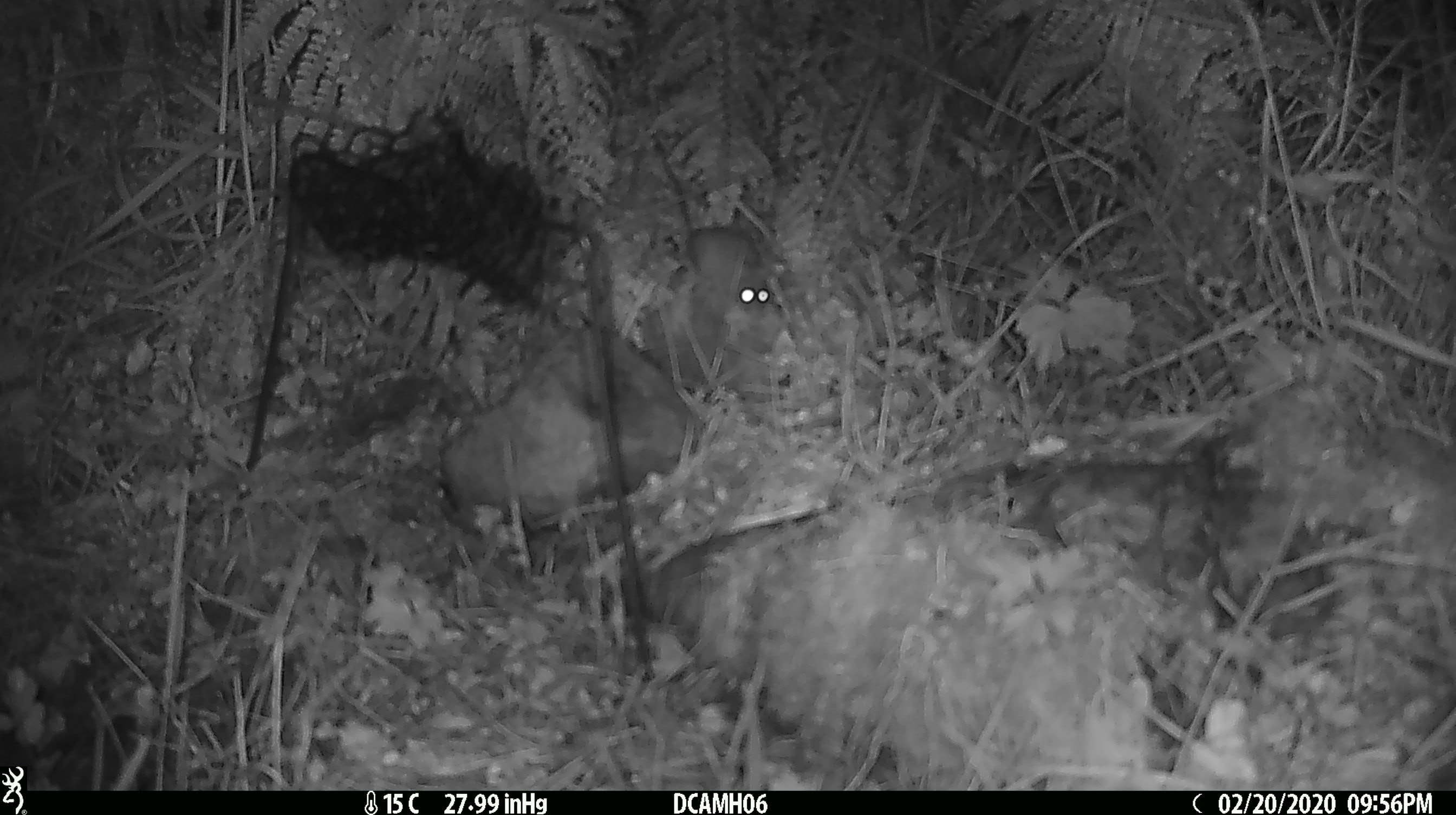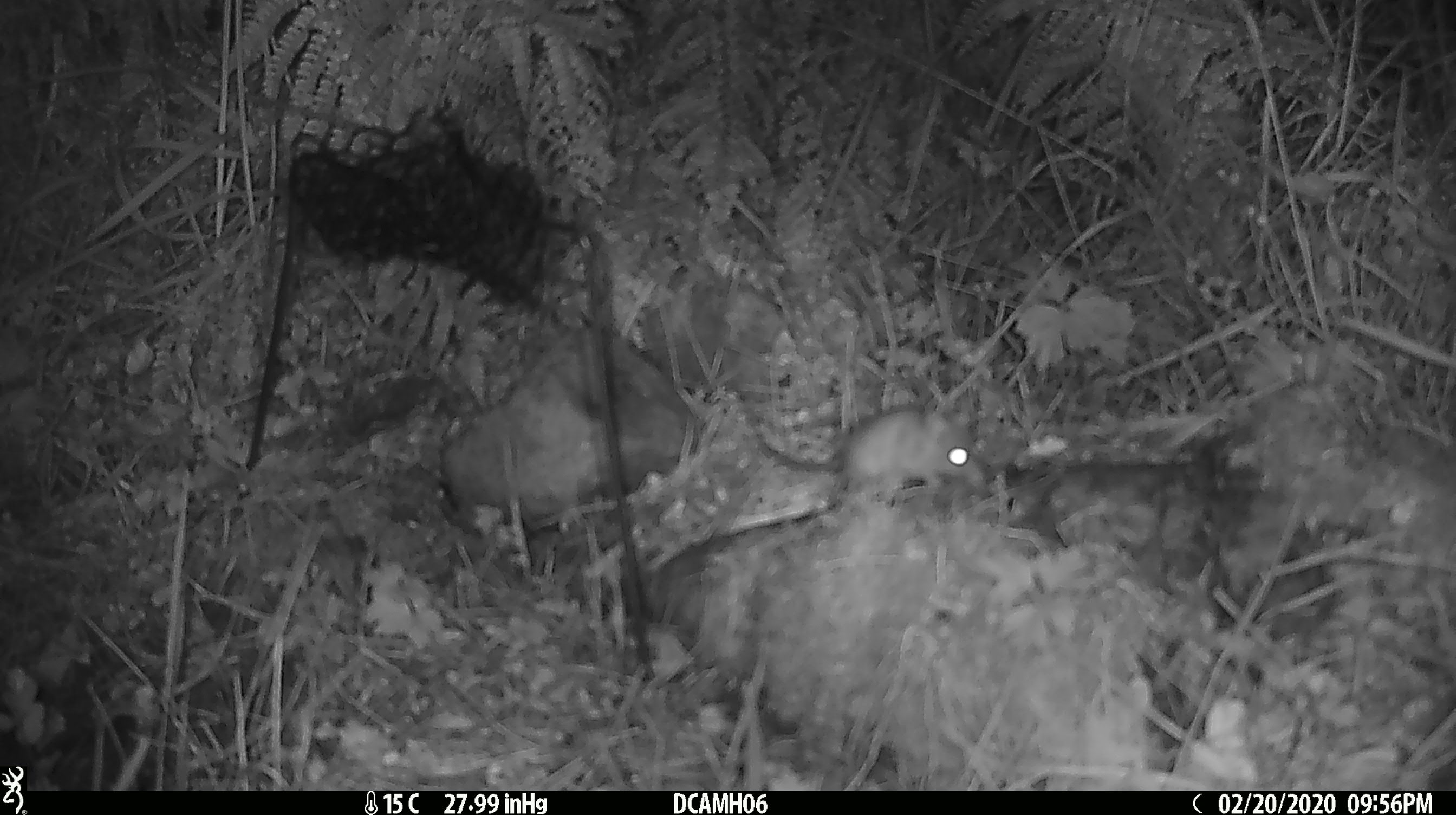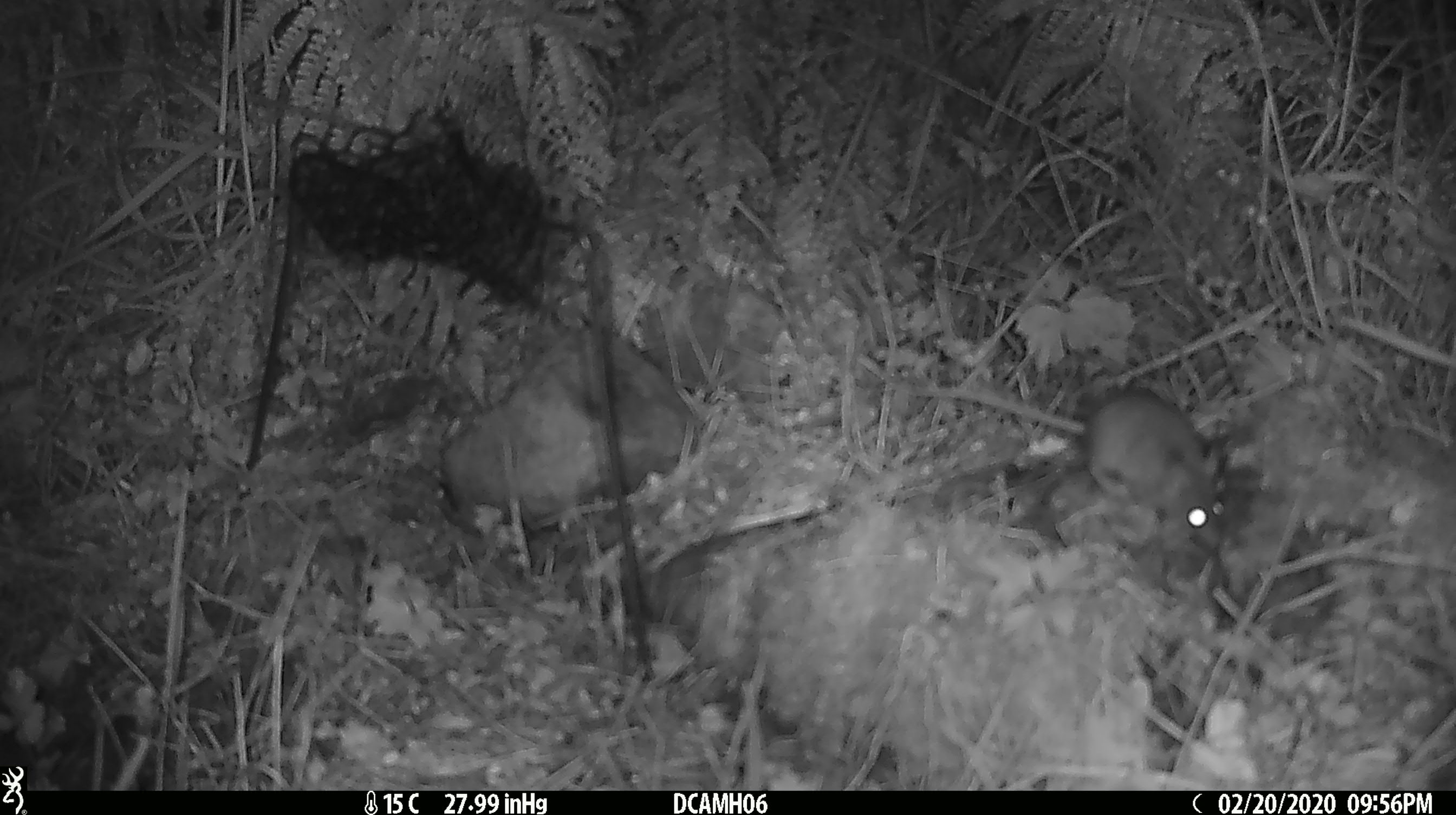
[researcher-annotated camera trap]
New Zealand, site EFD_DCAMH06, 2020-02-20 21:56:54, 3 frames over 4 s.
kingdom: Animalia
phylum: Chordata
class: Mammalia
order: Rodentia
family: Muridae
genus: Mus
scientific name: Mus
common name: mouse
Mouse (Mus).